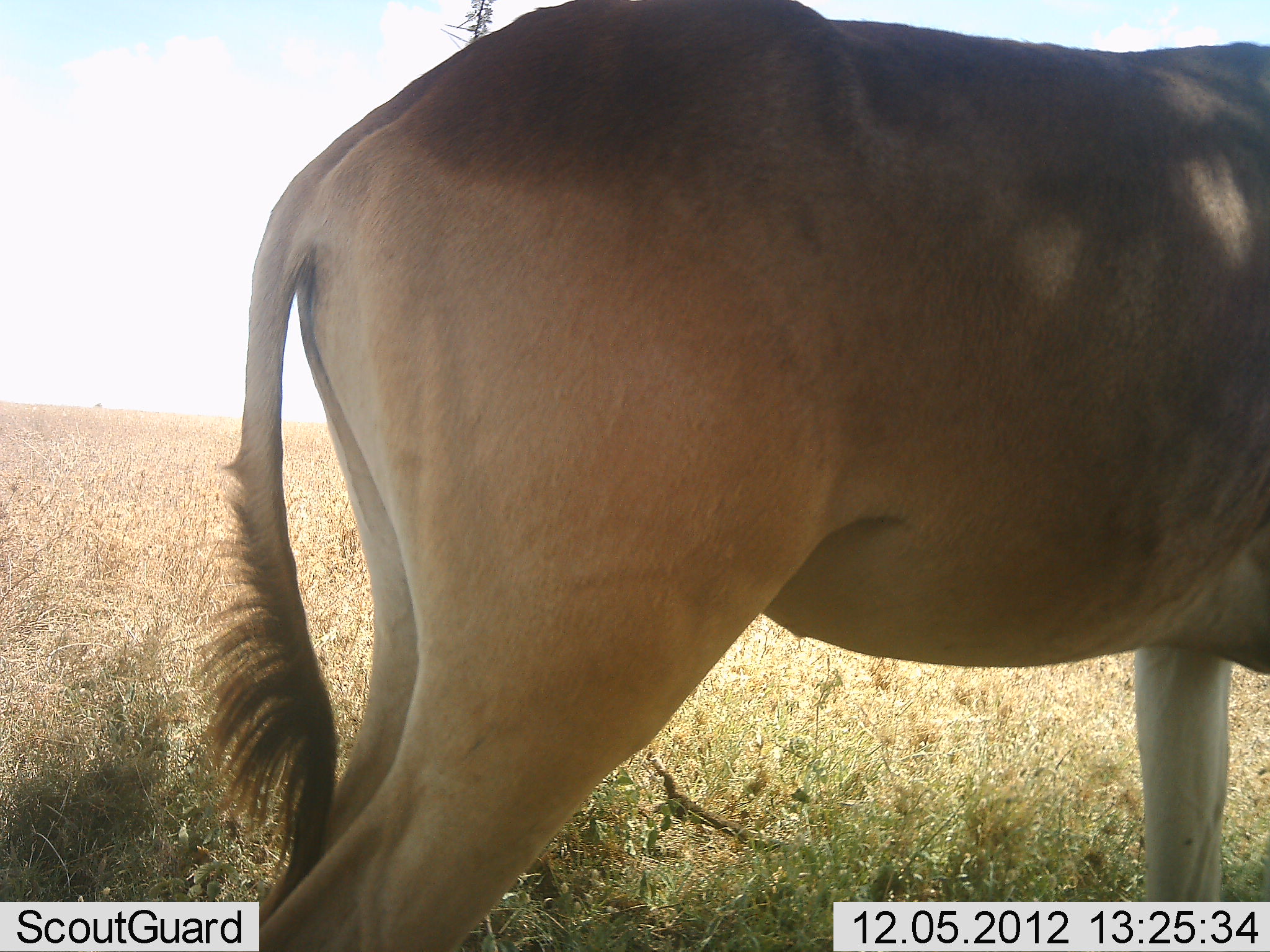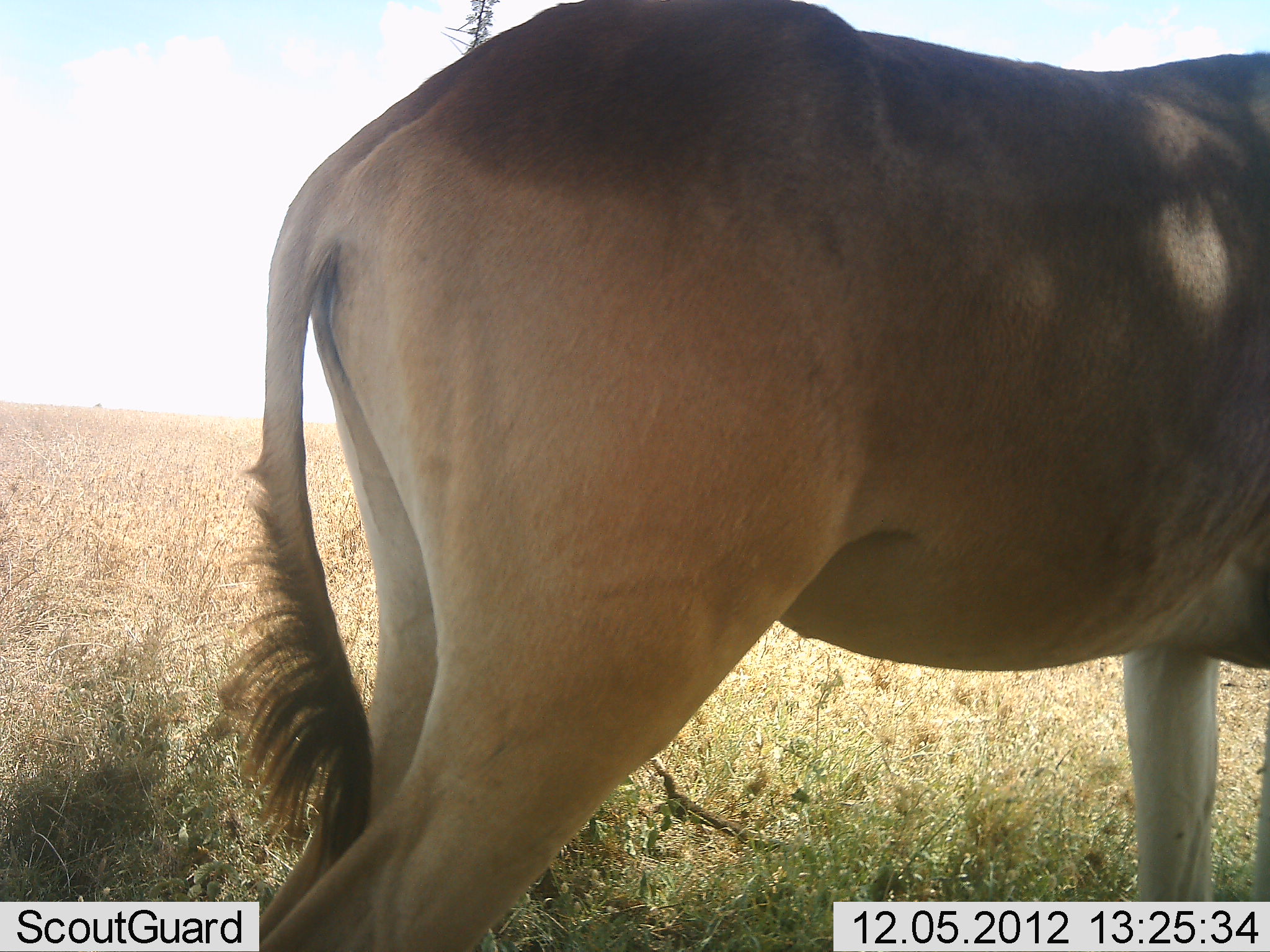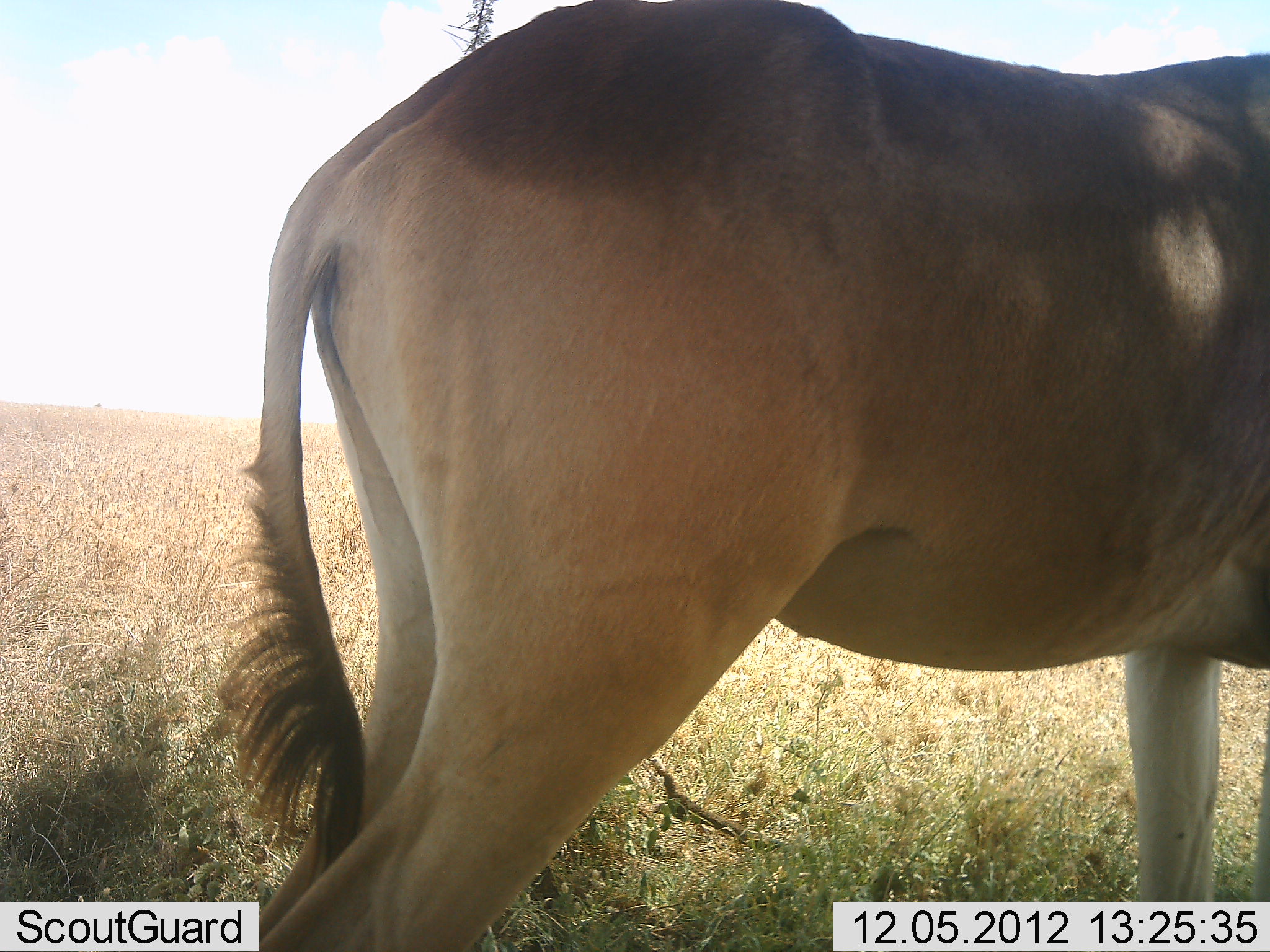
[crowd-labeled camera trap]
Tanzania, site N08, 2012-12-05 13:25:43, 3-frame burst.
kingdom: Animalia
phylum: Chordata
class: Mammalia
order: Artiodactyla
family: Bovidae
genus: Alcelaphus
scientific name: Alcelaphus buselaphus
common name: hartebeest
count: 1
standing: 100%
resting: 0%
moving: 0%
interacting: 0%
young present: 0%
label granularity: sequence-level